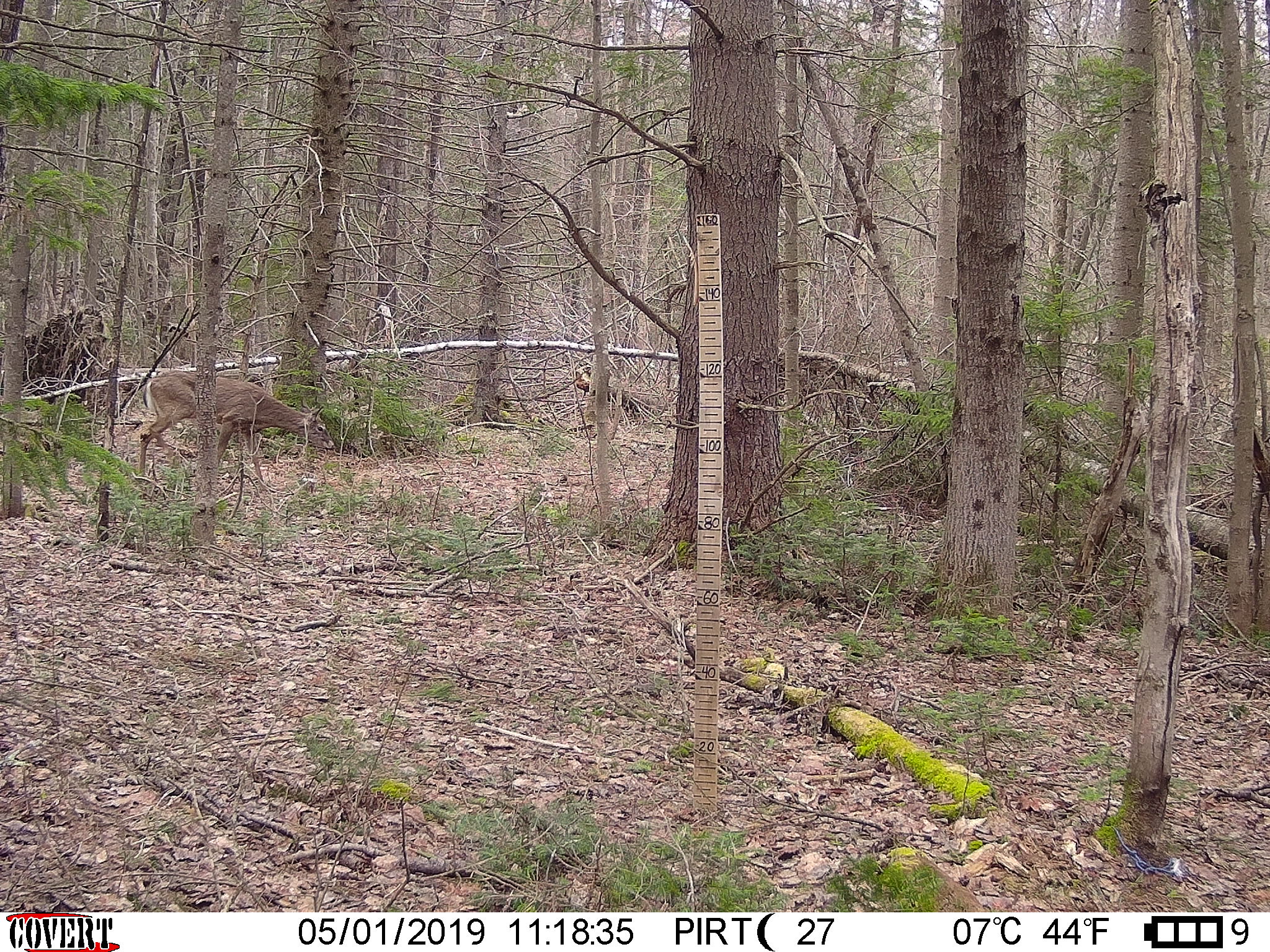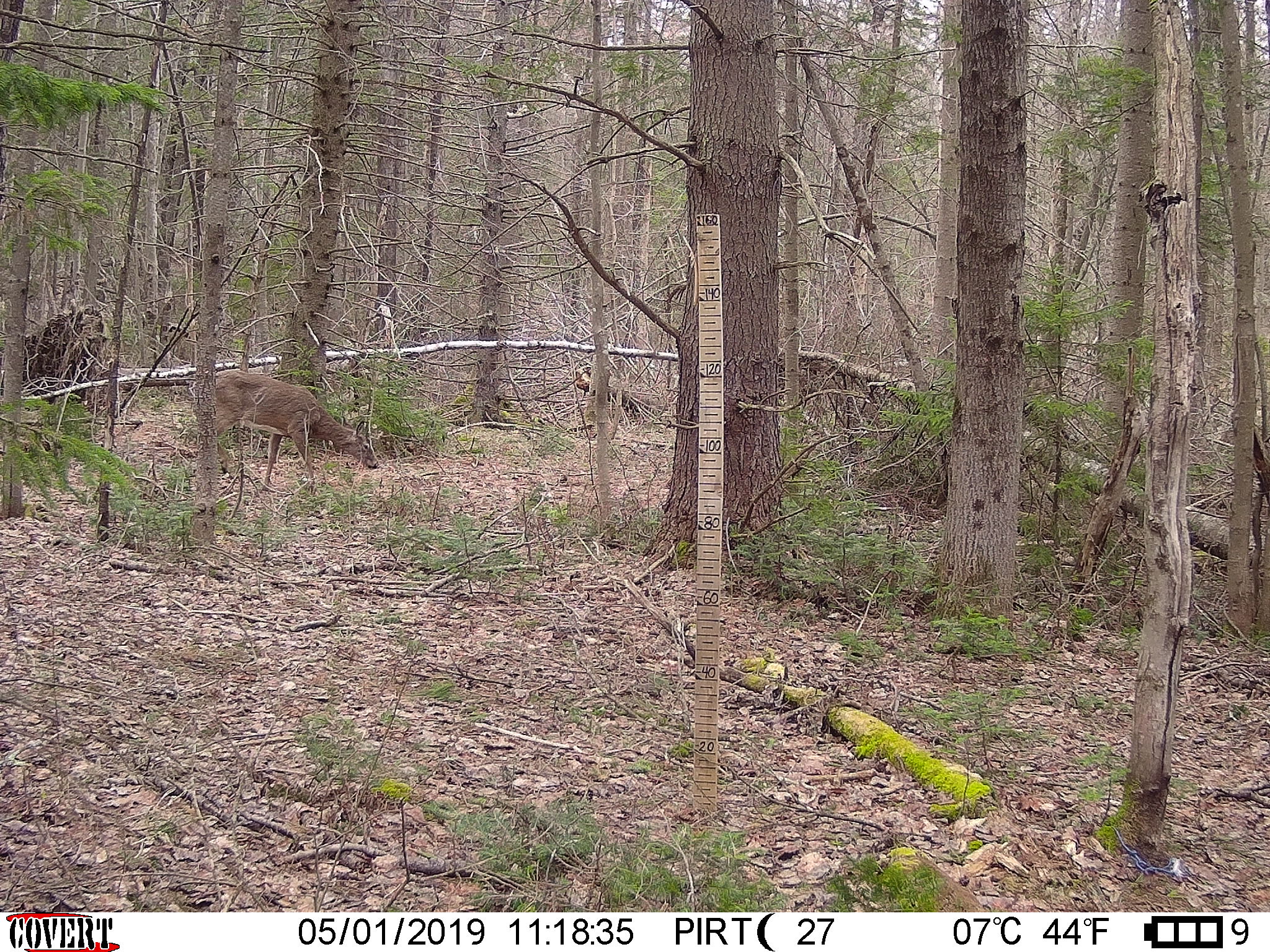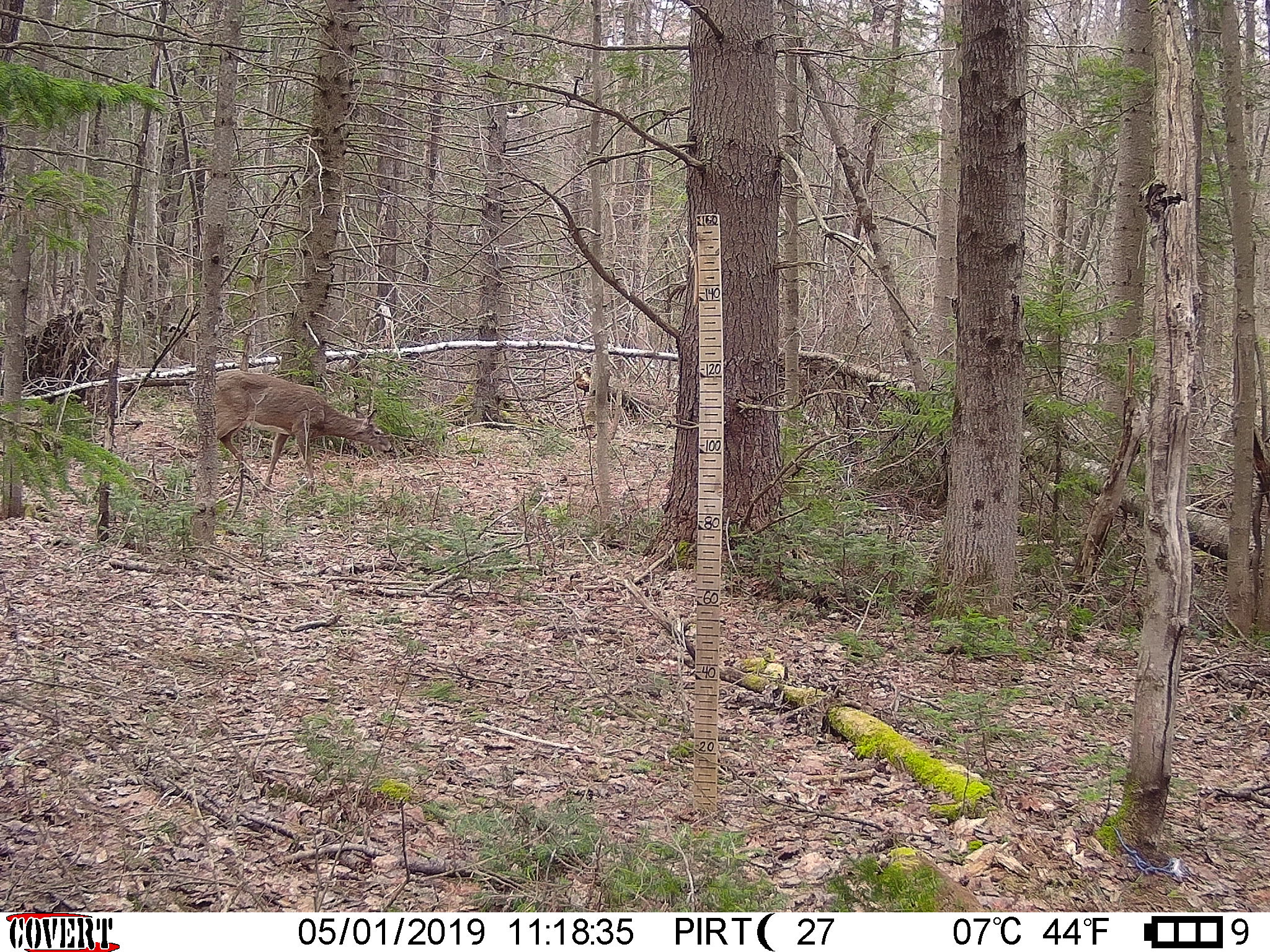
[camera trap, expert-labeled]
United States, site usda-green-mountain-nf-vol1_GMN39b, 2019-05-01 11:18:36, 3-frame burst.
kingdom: Animalia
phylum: Chordata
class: Mammalia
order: Artiodactyla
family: Cervidae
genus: Odocoileus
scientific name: Odocoileus virginianus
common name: white-tailed deer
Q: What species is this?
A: White-tailed deer (Odocoileus virginianus).